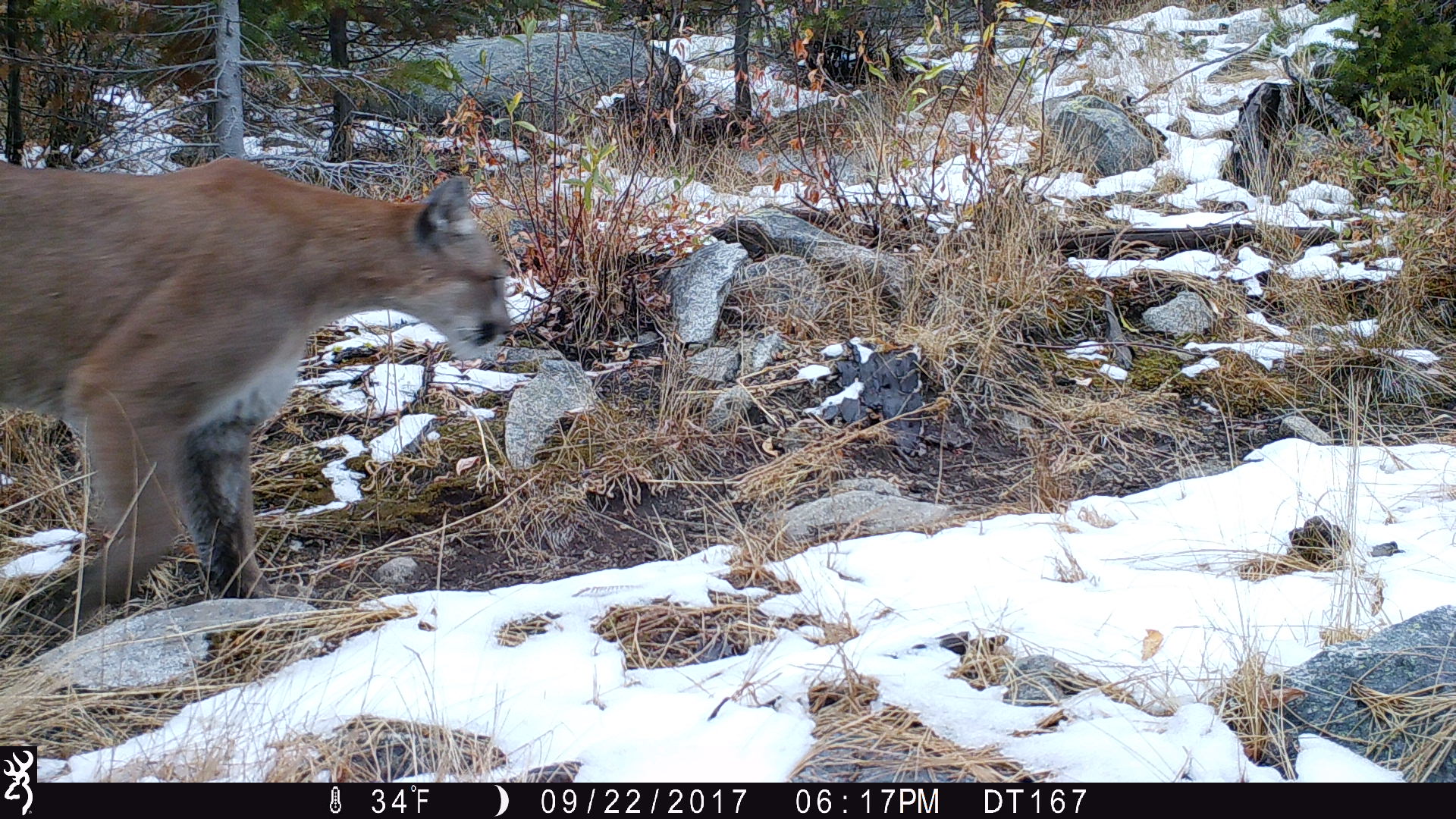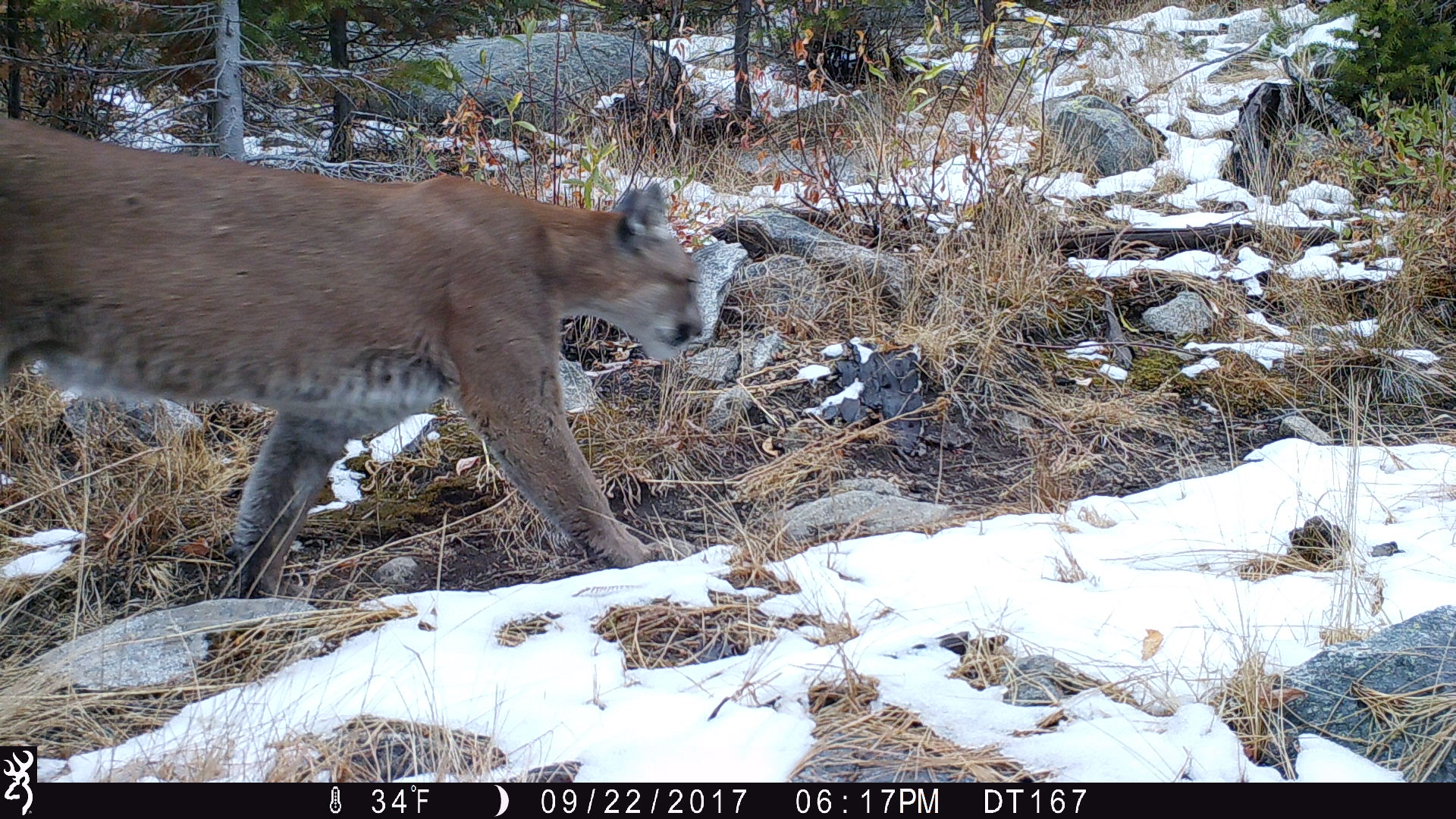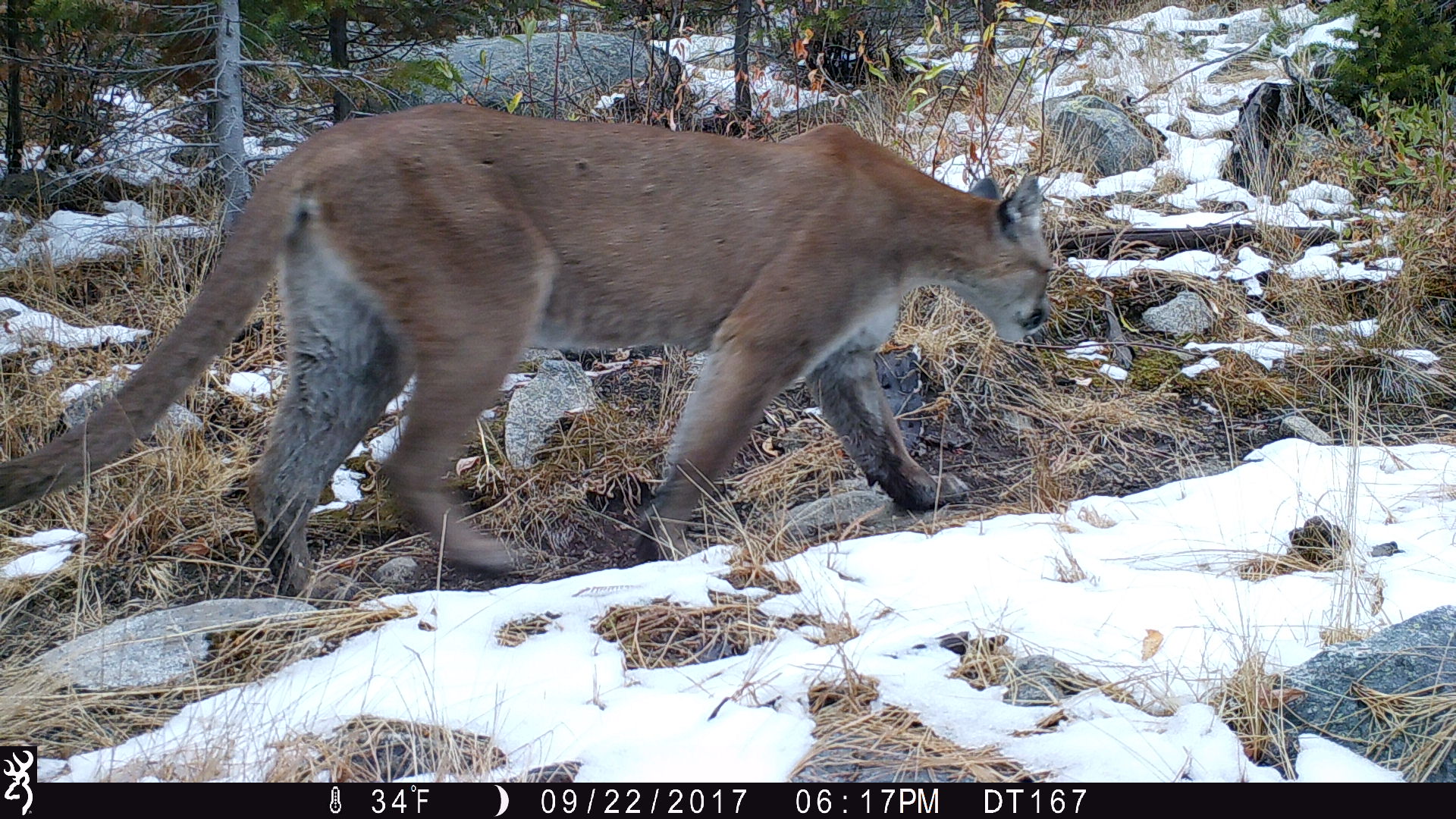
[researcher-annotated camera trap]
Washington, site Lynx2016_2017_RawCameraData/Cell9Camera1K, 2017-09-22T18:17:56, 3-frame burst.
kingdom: Animalia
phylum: Chordata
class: Mammalia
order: Carnivora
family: Felidae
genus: Puma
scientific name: Puma concolor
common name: mountain lion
Puma concolor (mountain lion). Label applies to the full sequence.